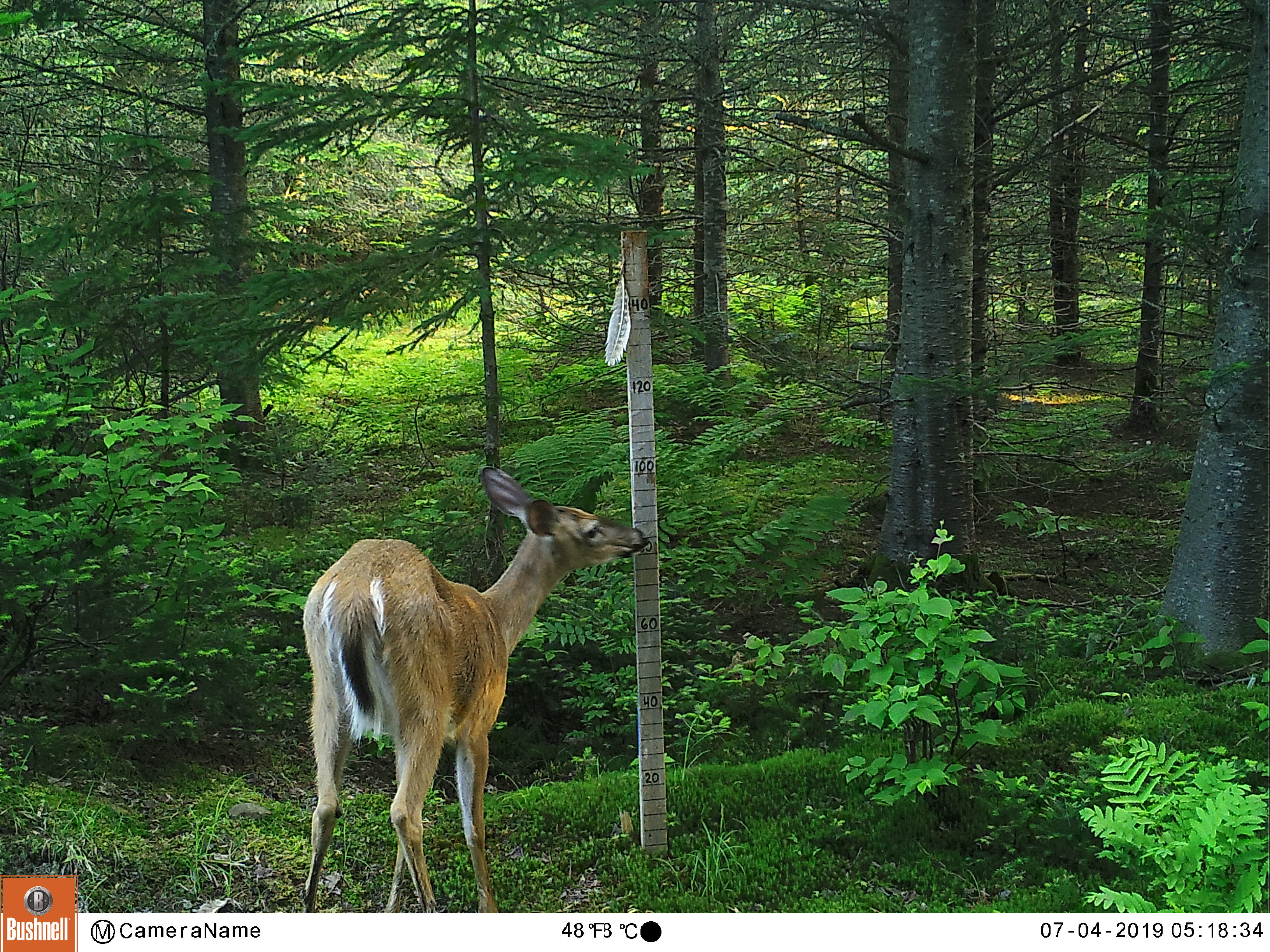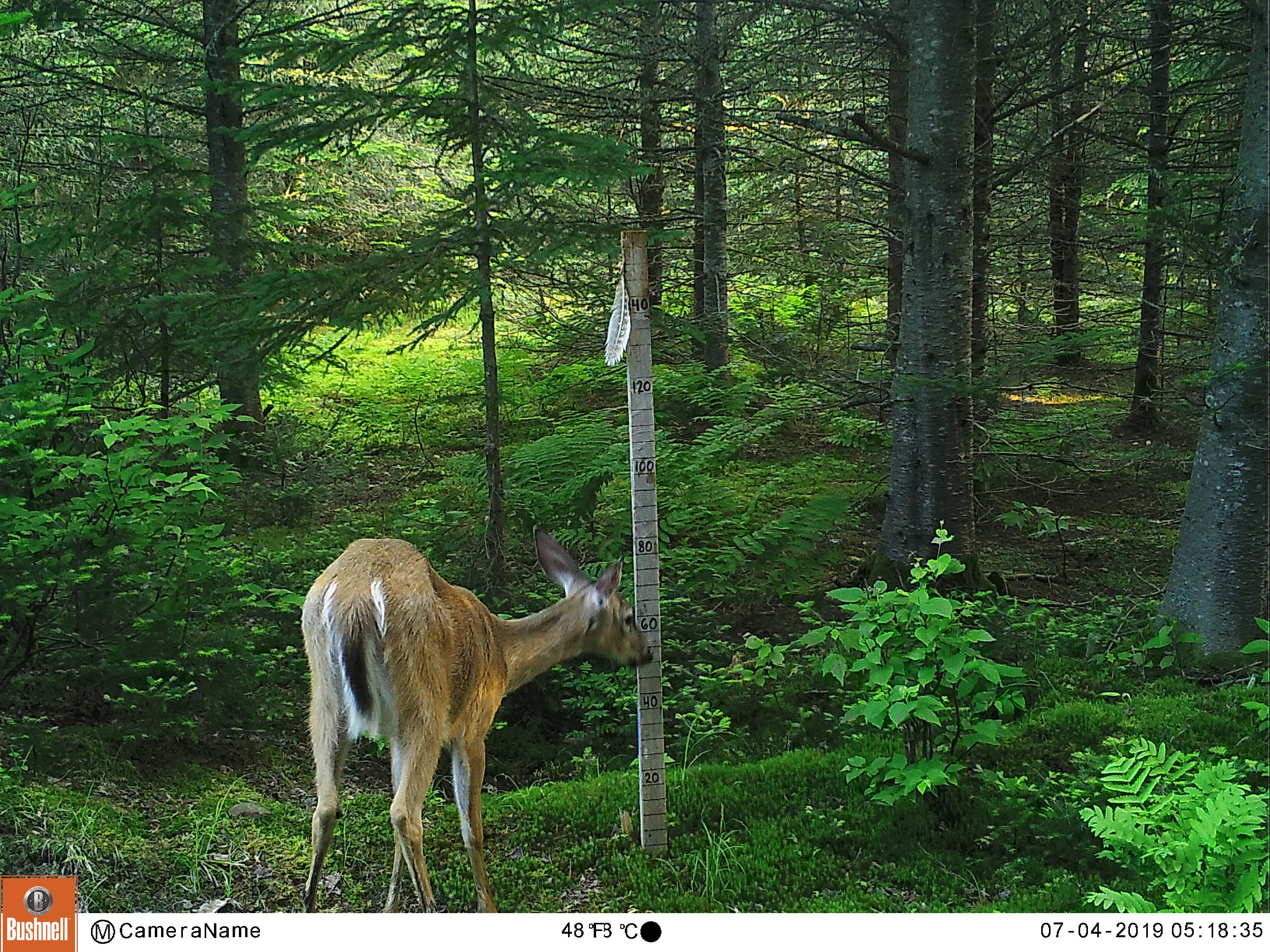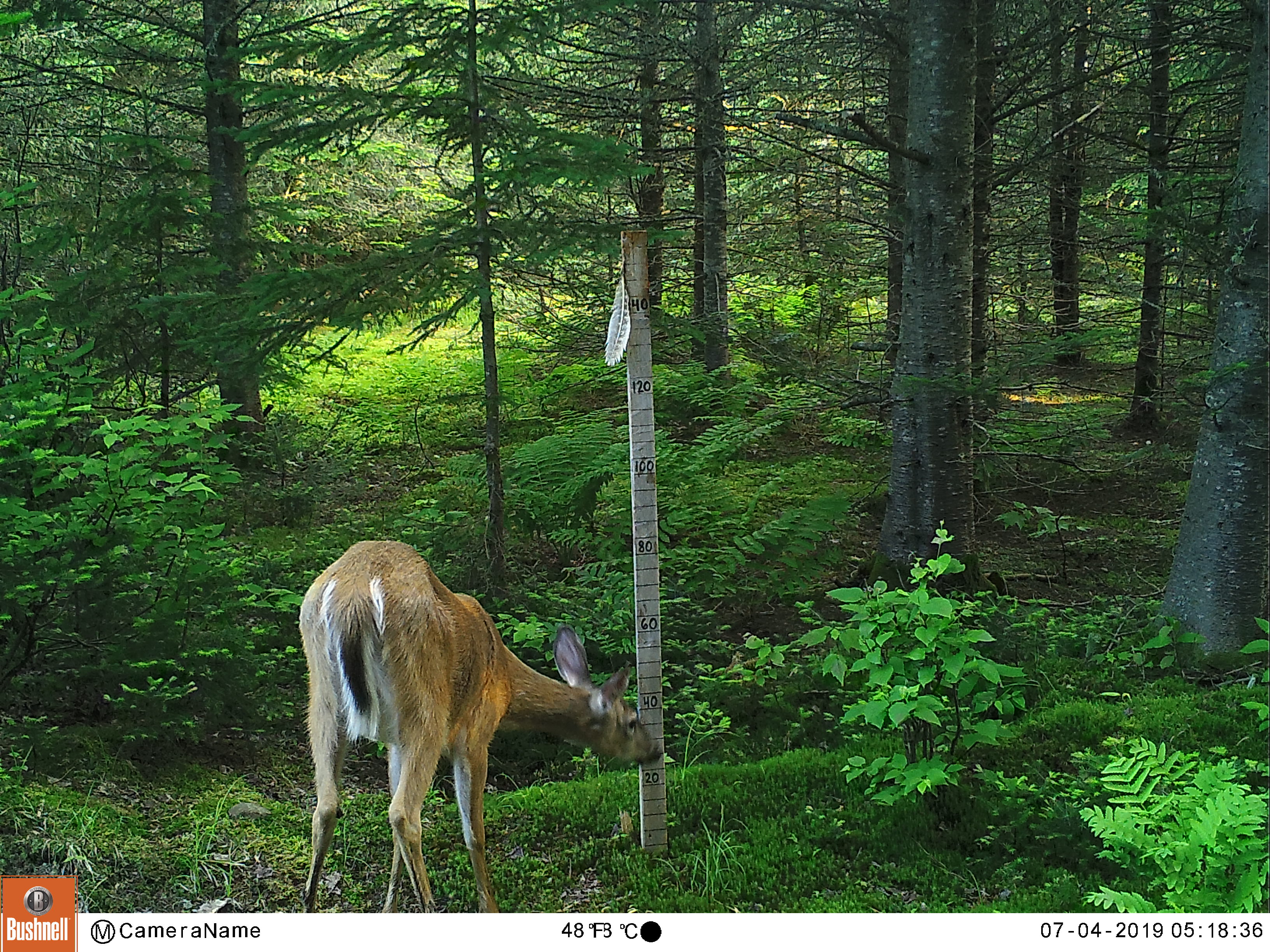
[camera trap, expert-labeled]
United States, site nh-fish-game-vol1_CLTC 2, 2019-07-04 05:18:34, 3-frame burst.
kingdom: Animalia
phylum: Chordata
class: Mammalia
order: Artiodactyla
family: Cervidae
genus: Odocoileus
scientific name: Odocoileus virginianus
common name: white-tailed deer